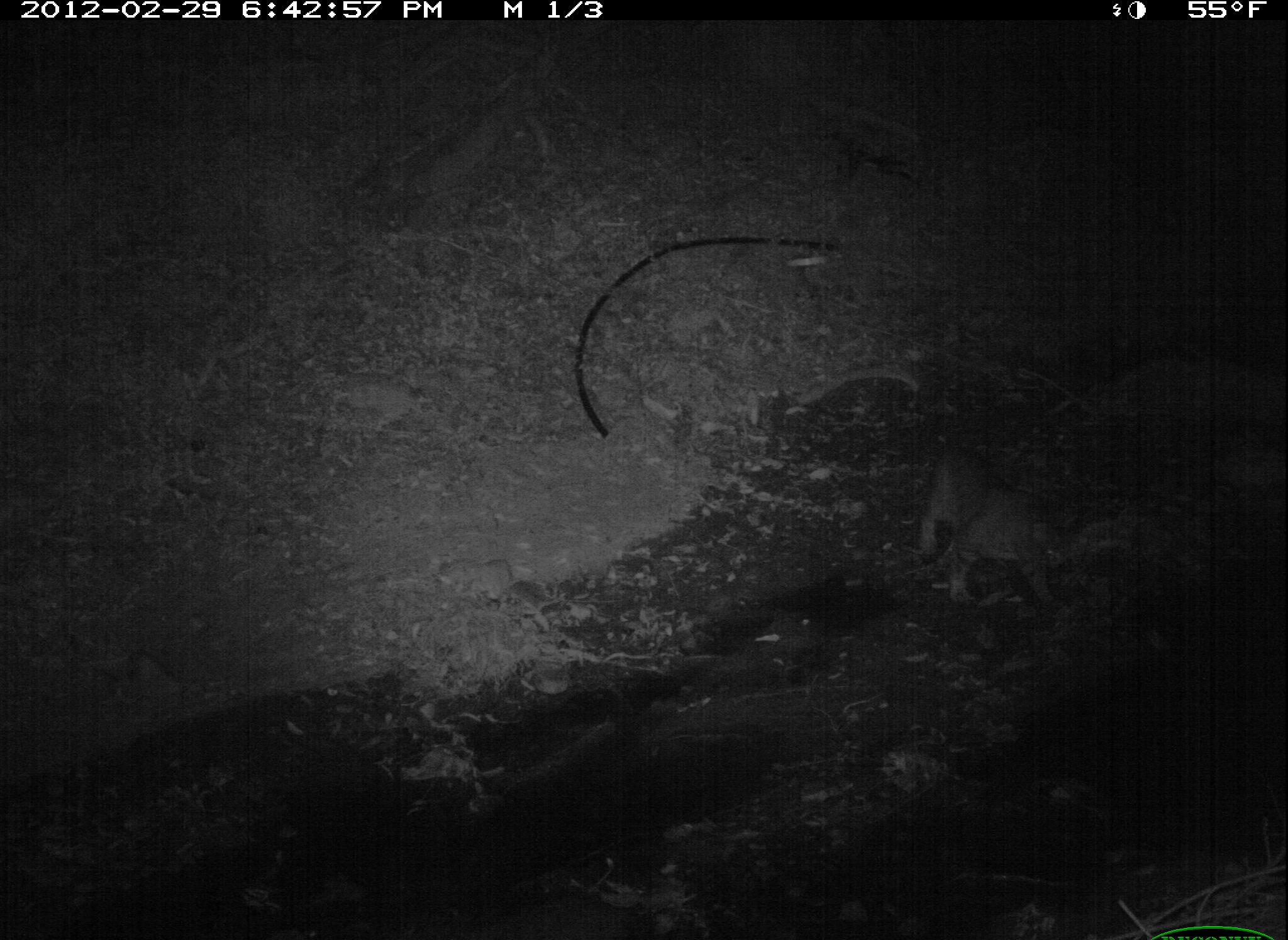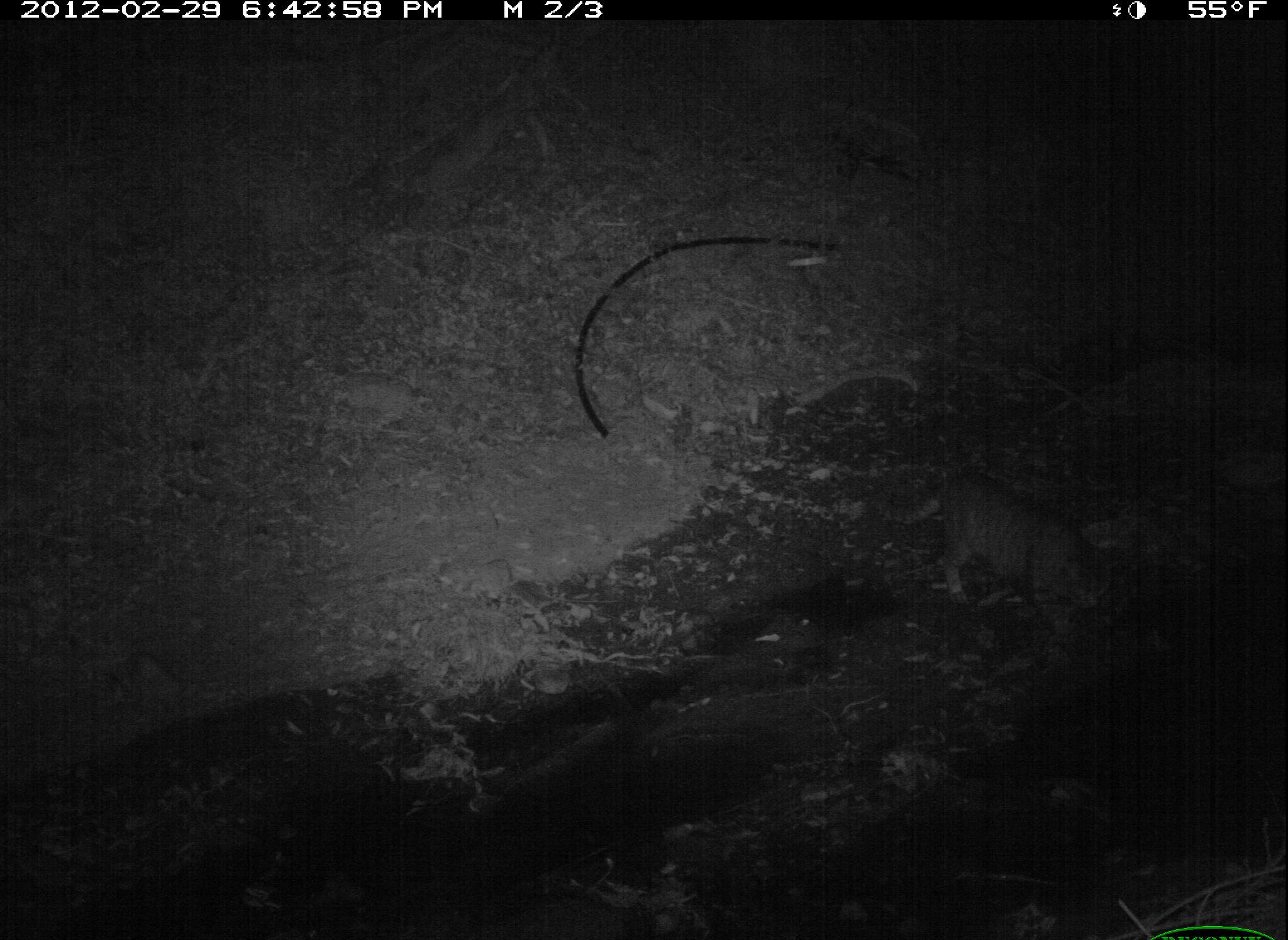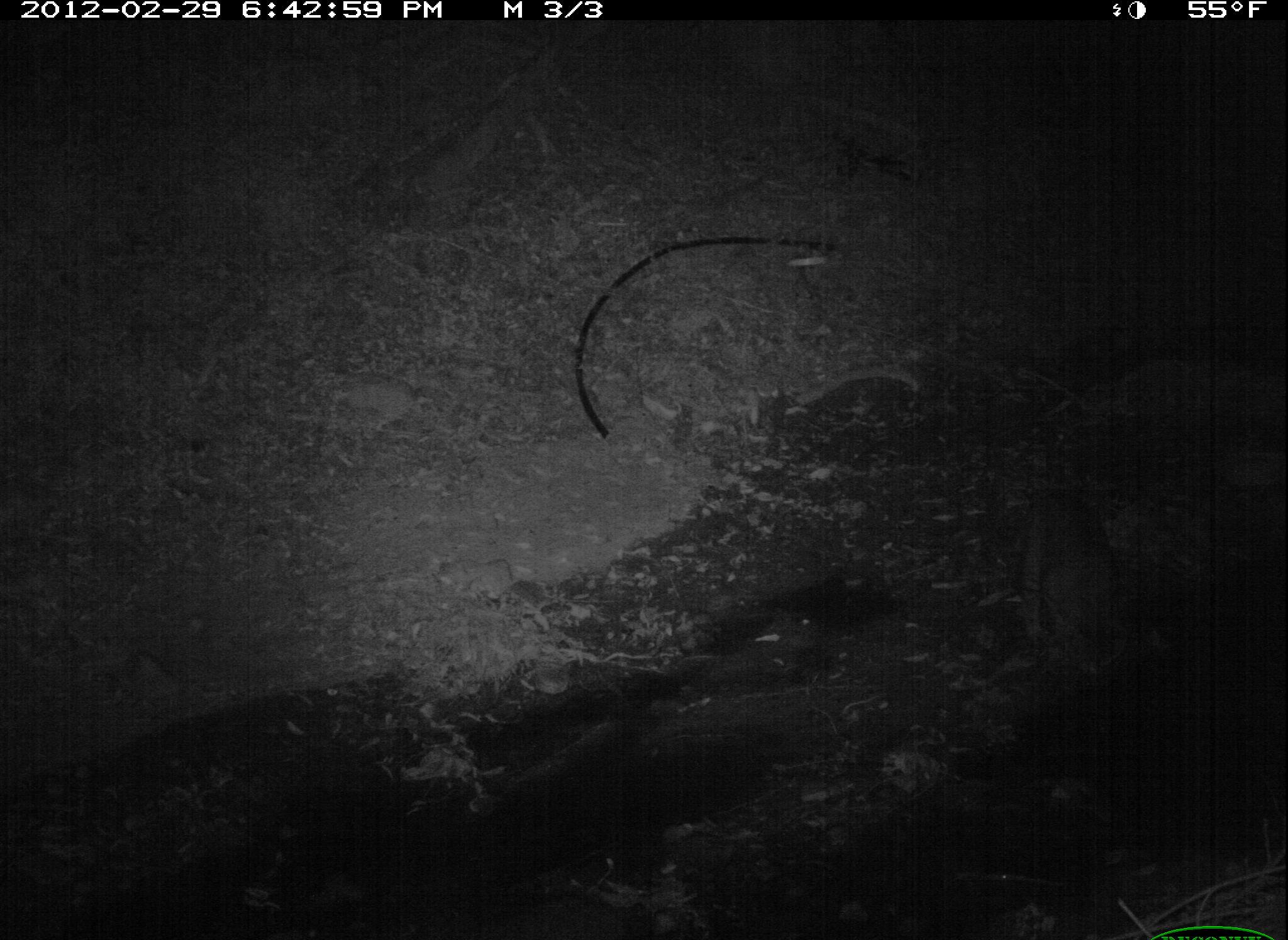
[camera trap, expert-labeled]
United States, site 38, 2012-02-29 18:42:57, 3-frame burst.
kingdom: Animalia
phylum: Chordata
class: Mammalia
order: Carnivora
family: Felidae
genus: Felis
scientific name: Felis catus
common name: cat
Cat (Felis catus).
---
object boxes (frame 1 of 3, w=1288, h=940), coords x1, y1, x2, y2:
cat: 886, 416, 1095, 619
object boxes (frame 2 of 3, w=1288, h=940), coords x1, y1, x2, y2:
cat: 871, 443, 1124, 631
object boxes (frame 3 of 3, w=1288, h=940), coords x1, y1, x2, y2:
cat: 985, 482, 1154, 696